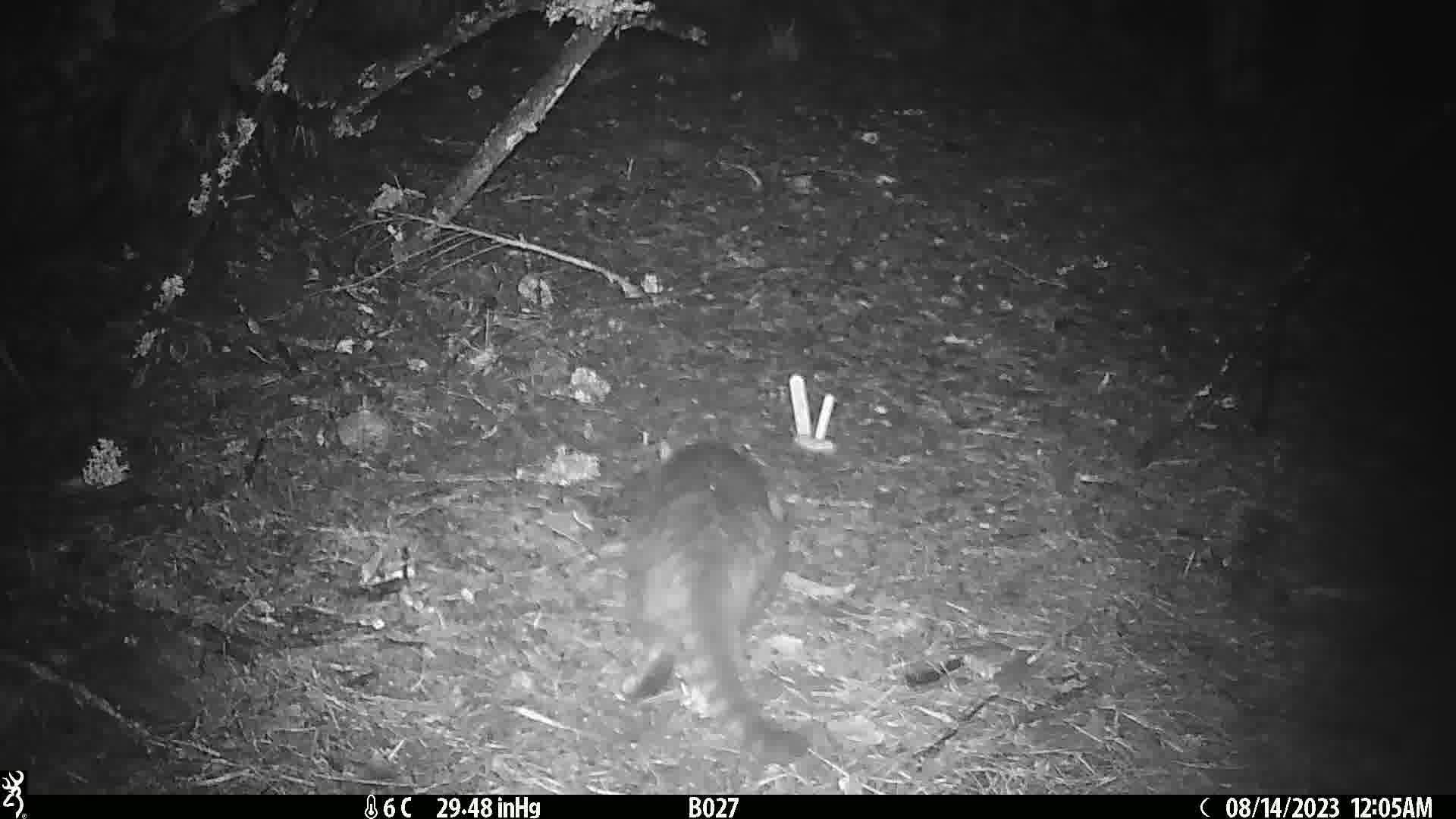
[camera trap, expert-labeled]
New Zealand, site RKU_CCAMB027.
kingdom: Animalia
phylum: Chordata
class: Mammalia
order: Carnivora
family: Felidae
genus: Felis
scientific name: Felis catus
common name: domestic cat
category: cat